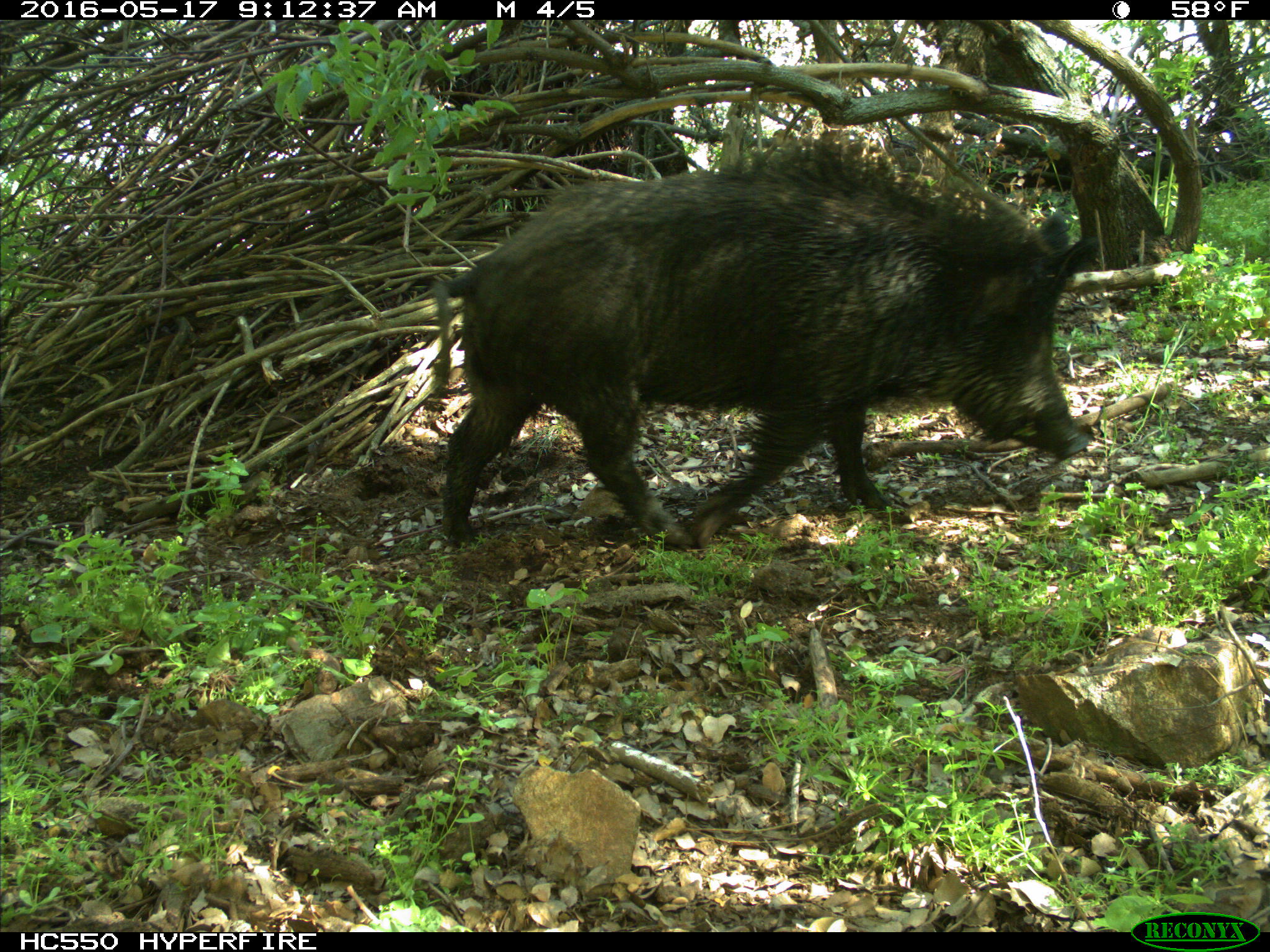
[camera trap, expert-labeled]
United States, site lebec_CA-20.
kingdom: Animalia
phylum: Chordata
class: Mammalia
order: Artiodactyla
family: Suidae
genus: Sus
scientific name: Sus scrofa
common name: wild boar